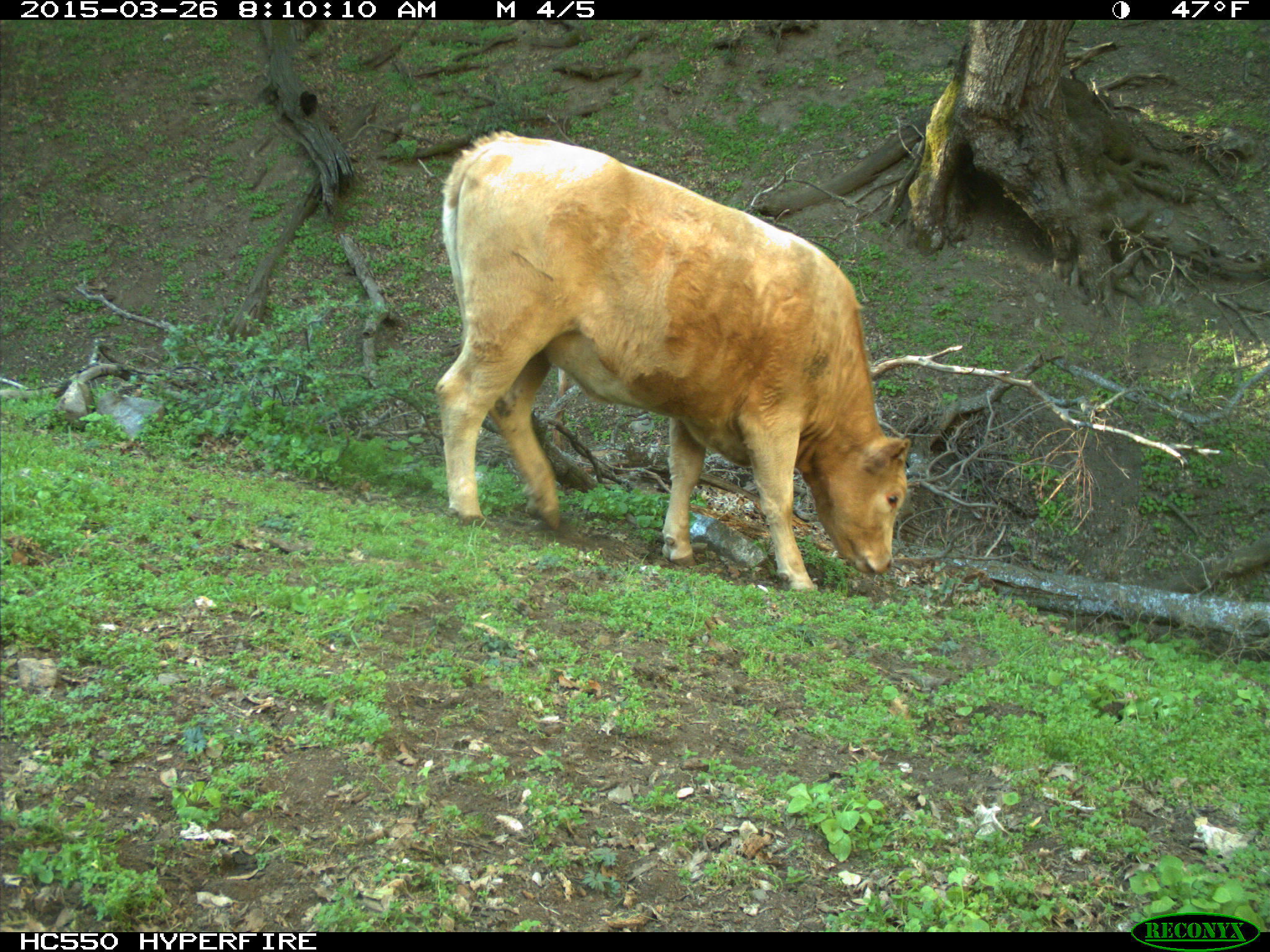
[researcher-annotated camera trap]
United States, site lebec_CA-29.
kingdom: Animalia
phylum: Chordata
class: Mammalia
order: Artiodactyla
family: Bovidae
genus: Bos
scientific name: Bos taurus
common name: domestic cow